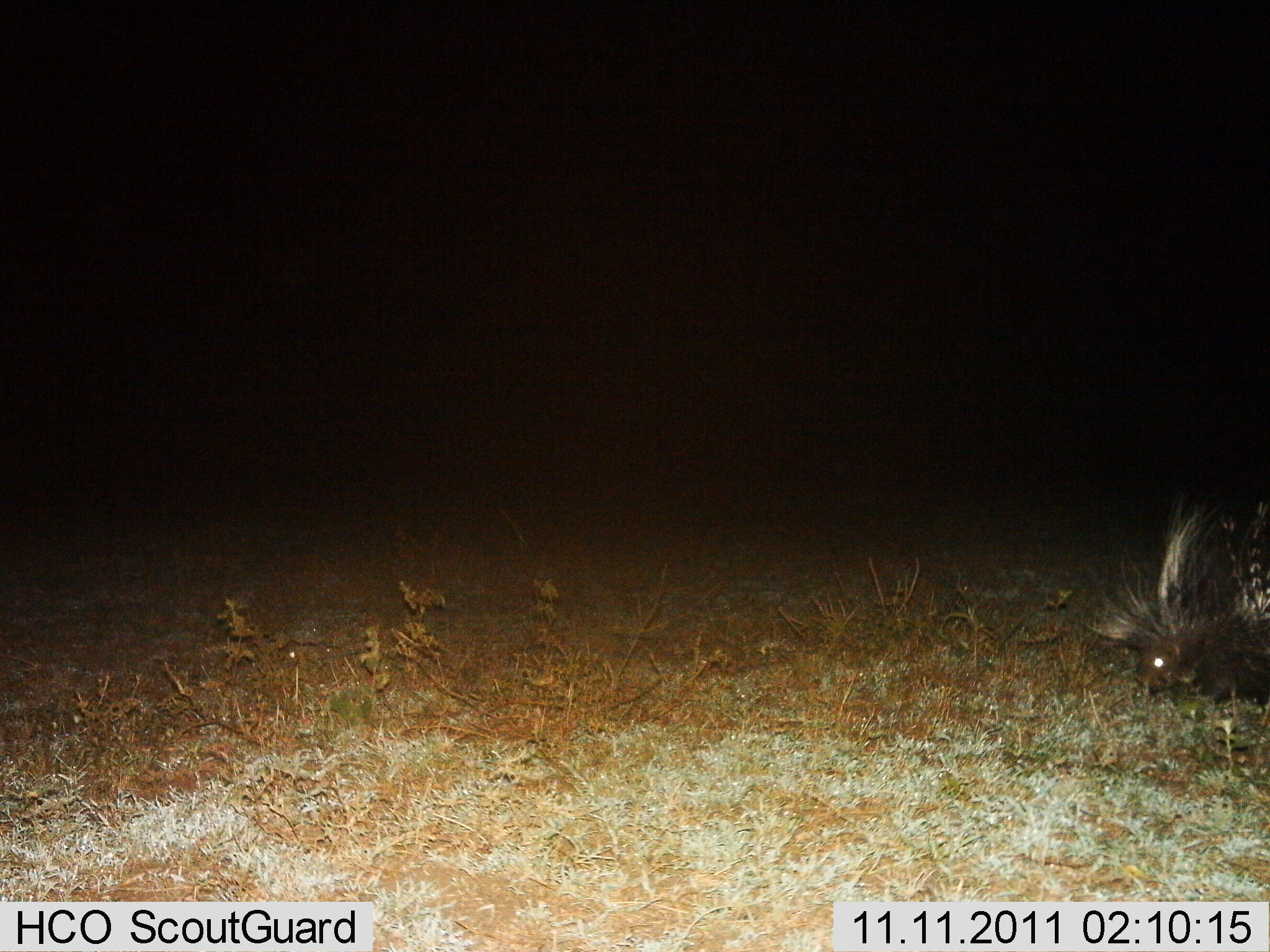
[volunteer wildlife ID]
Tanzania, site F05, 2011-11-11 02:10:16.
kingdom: Animalia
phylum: Chordata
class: Mammalia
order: Rodentia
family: Hystricidae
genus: Hystrix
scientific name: Hystrix cristata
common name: crested porcupine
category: porcupine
Porcupine (crested porcupine) (Hystrix cristata), count 1. Behavior (volunteer vote fractions): standing 27%, resting 0%, moving 67%, interacting 0%. Young present (vote fraction): 0%. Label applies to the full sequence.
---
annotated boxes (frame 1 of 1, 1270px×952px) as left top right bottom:
animal: 1087 499 1270 710